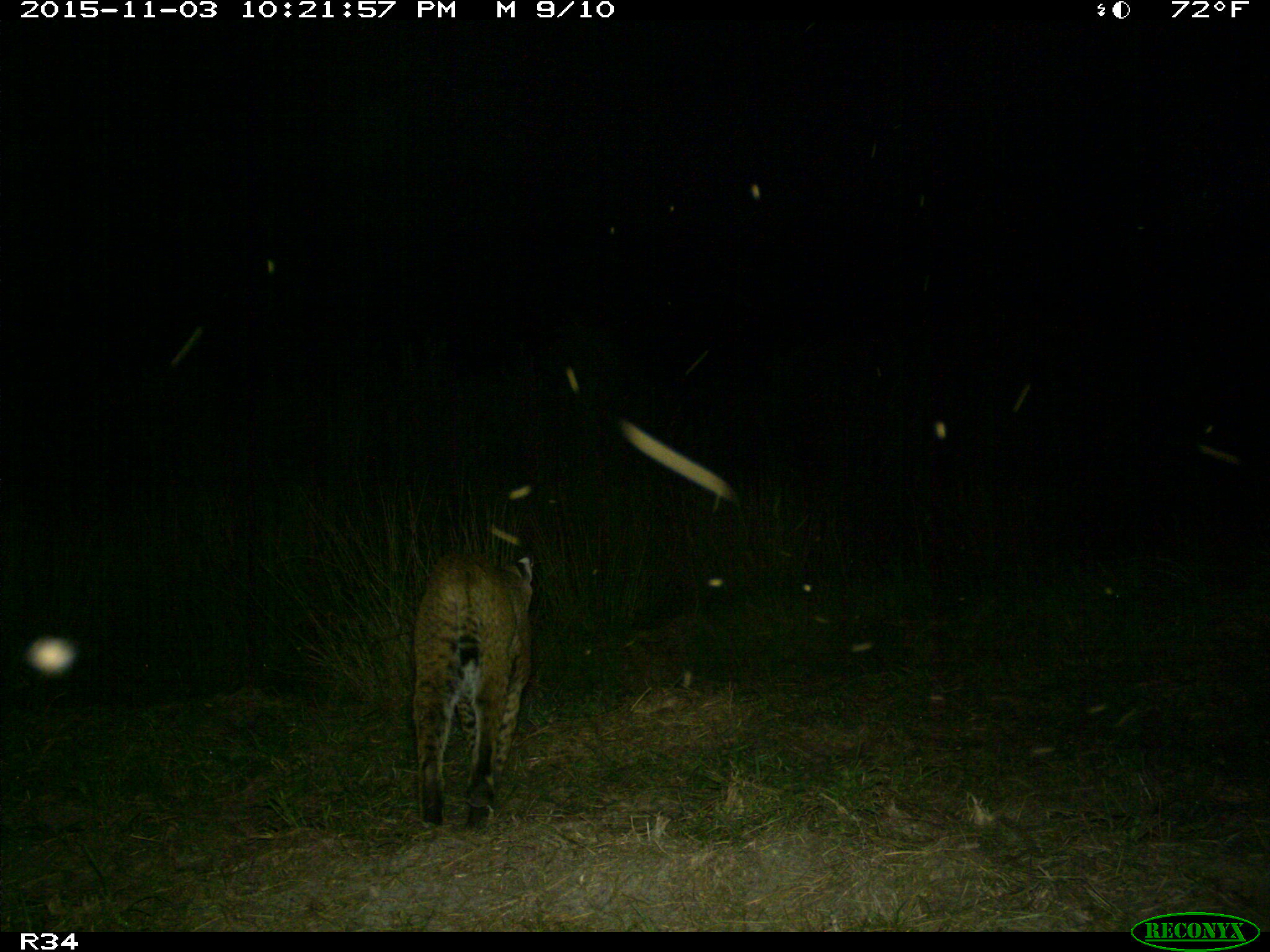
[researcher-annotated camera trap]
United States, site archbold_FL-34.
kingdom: Animalia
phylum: Chordata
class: Mammalia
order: Carnivora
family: Felidae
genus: Lynx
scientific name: Lynx rufus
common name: bobcat